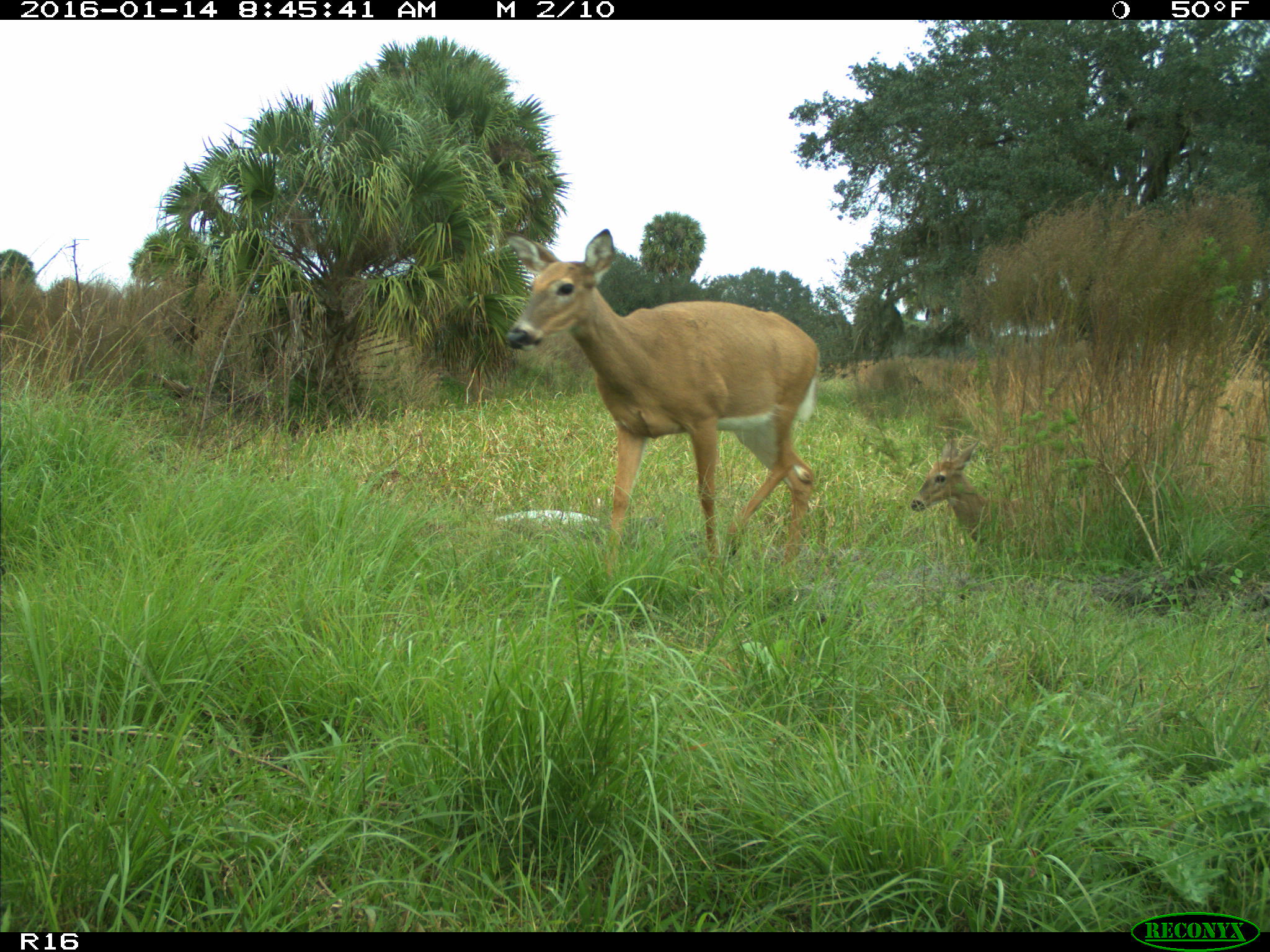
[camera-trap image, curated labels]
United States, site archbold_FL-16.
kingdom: Animalia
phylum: Chordata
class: Mammalia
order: Artiodactyla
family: Cervidae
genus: Odocoileus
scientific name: Odocoileus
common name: deer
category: unidentified deer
Unidentified deer (deer) (Odocoileus).